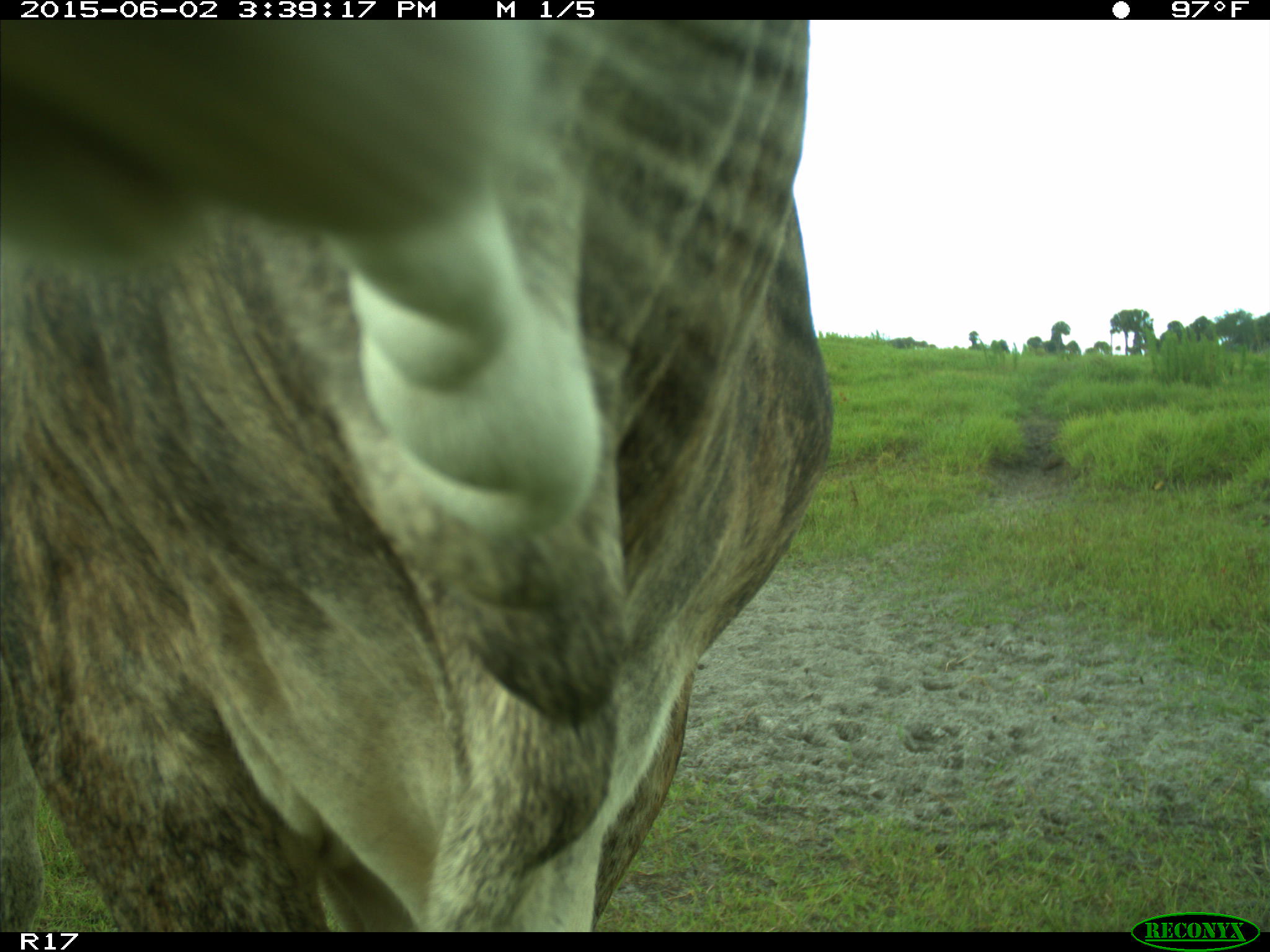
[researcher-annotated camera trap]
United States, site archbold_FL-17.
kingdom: Animalia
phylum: Chordata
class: Mammalia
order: Artiodactyla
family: Bovidae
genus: Bos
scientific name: Bos taurus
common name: domestic cow